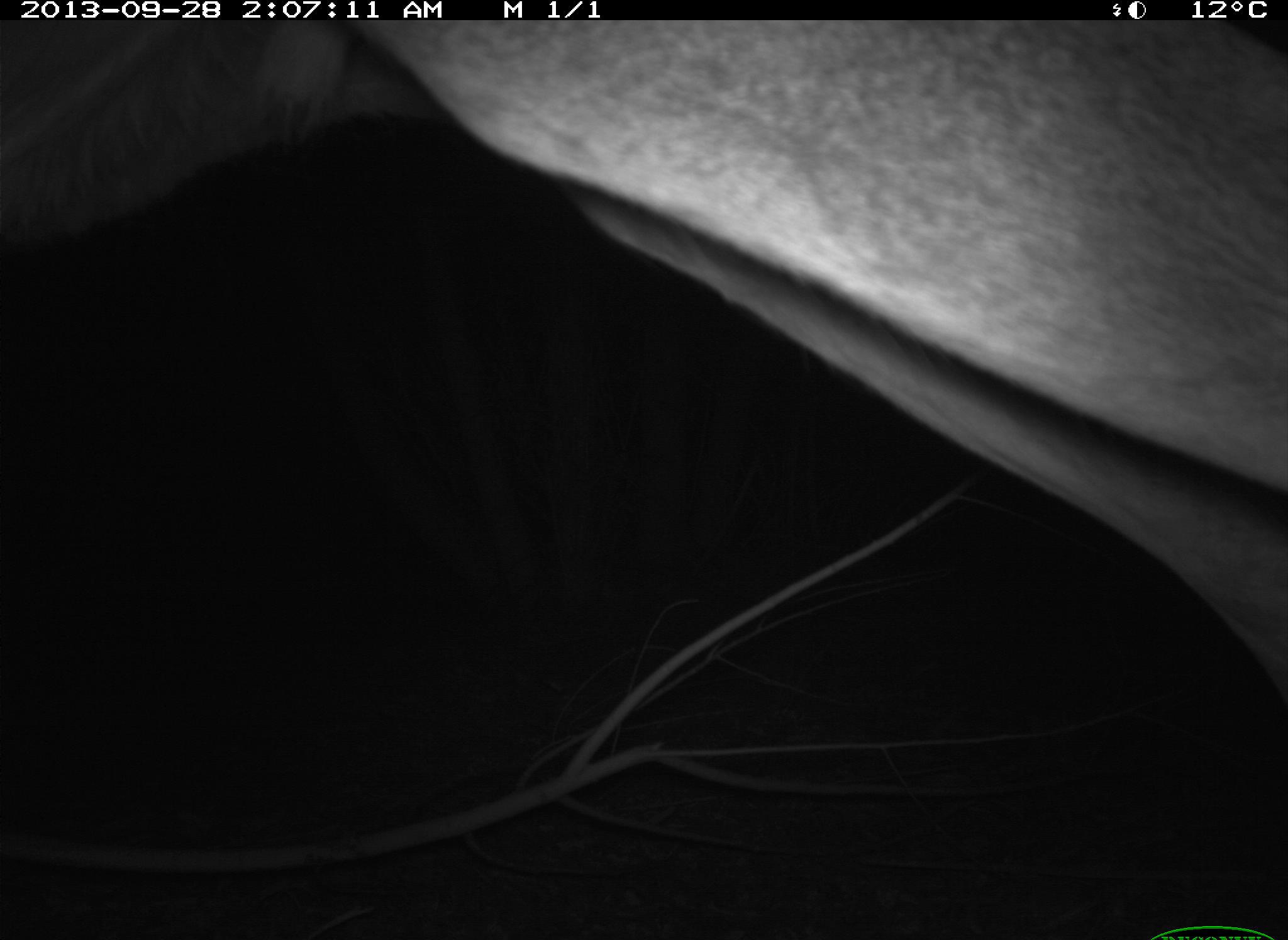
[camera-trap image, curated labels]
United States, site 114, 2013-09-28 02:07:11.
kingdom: Animalia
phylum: Chordata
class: Mammalia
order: Artiodactyla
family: Cervidae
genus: Odocoileus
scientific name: Odocoileus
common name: deer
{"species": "deer (Odocoileus)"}